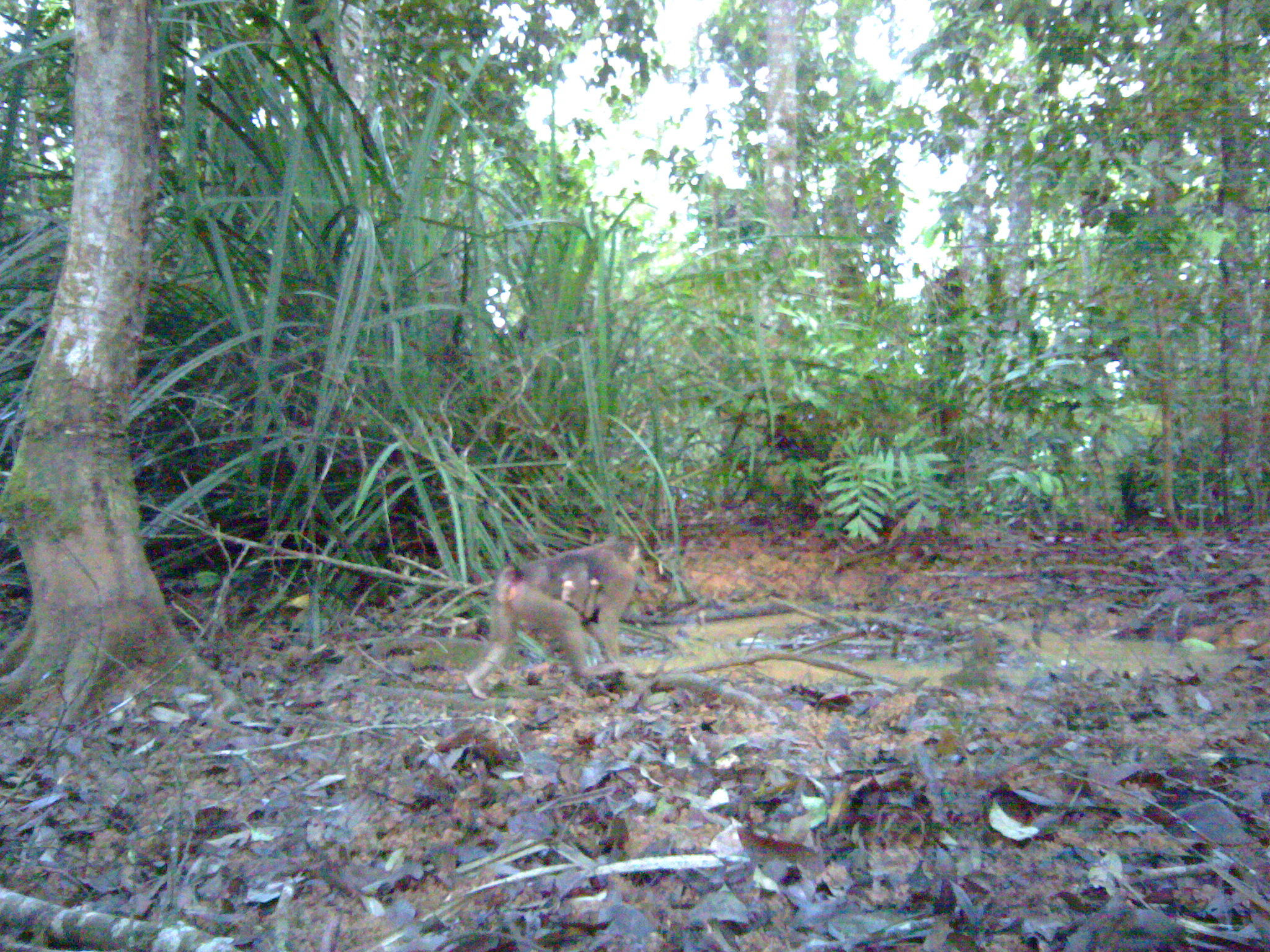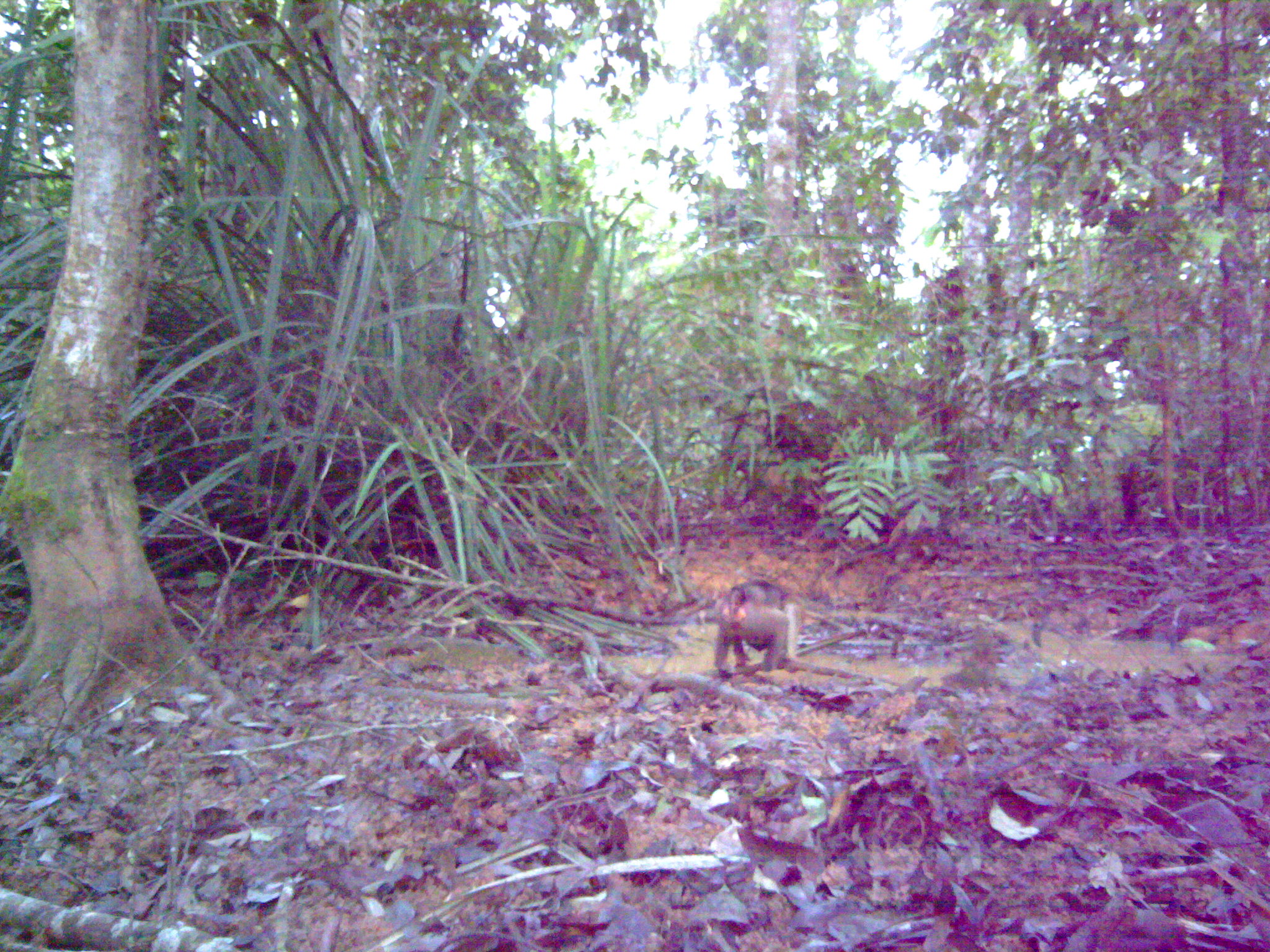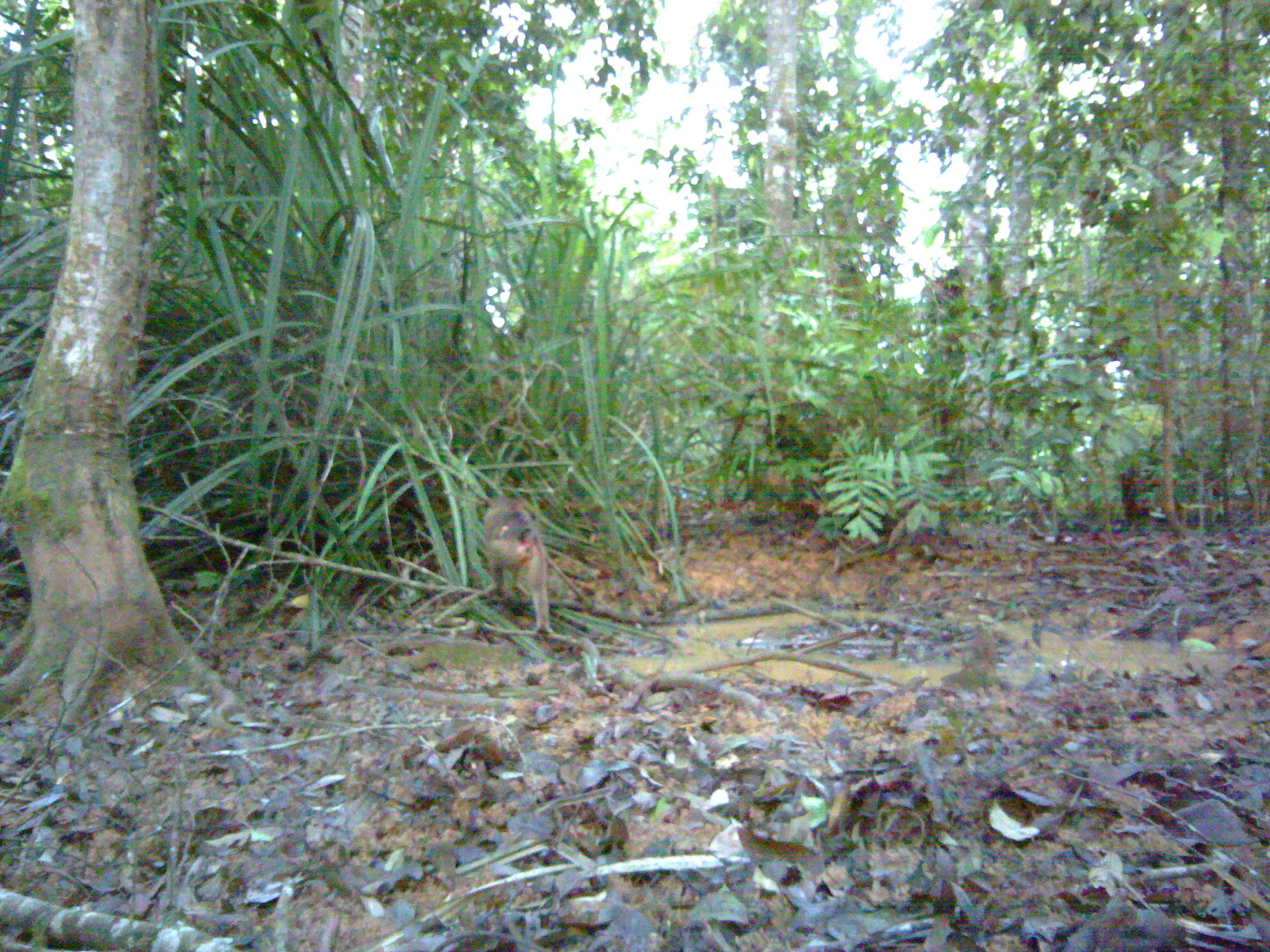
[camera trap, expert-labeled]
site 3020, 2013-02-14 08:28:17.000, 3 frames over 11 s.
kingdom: Animalia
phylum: Chordata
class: Mammalia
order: Primates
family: Cercopithecidae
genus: Macaca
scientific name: Macaca nemestrina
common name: southern pig-tailed macaque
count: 2